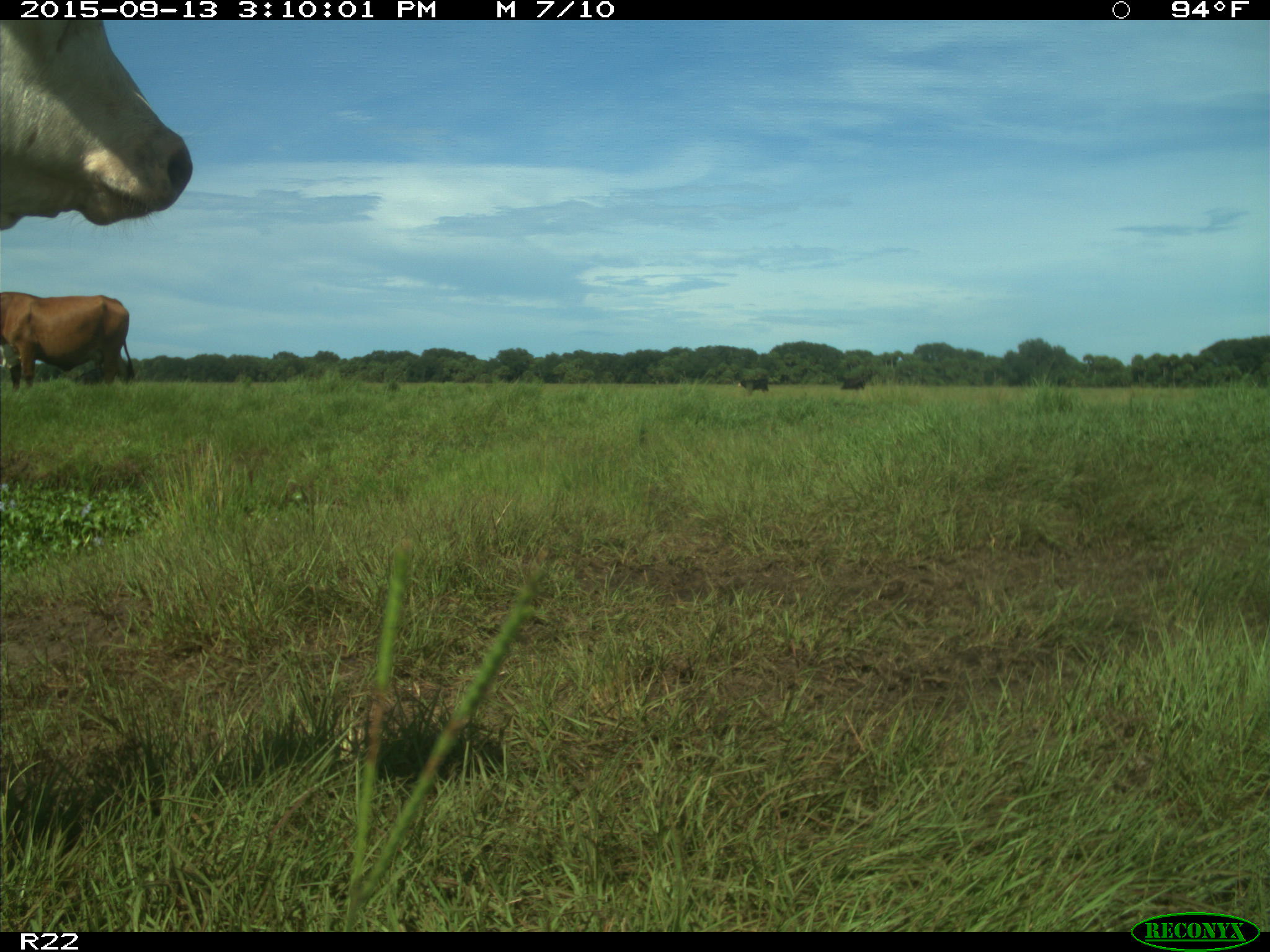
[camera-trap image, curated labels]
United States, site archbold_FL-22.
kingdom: Animalia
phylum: Chordata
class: Mammalia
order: Artiodactyla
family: Bovidae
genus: Bos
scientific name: Bos taurus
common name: domestic cow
Bos taurus (domestic cow).